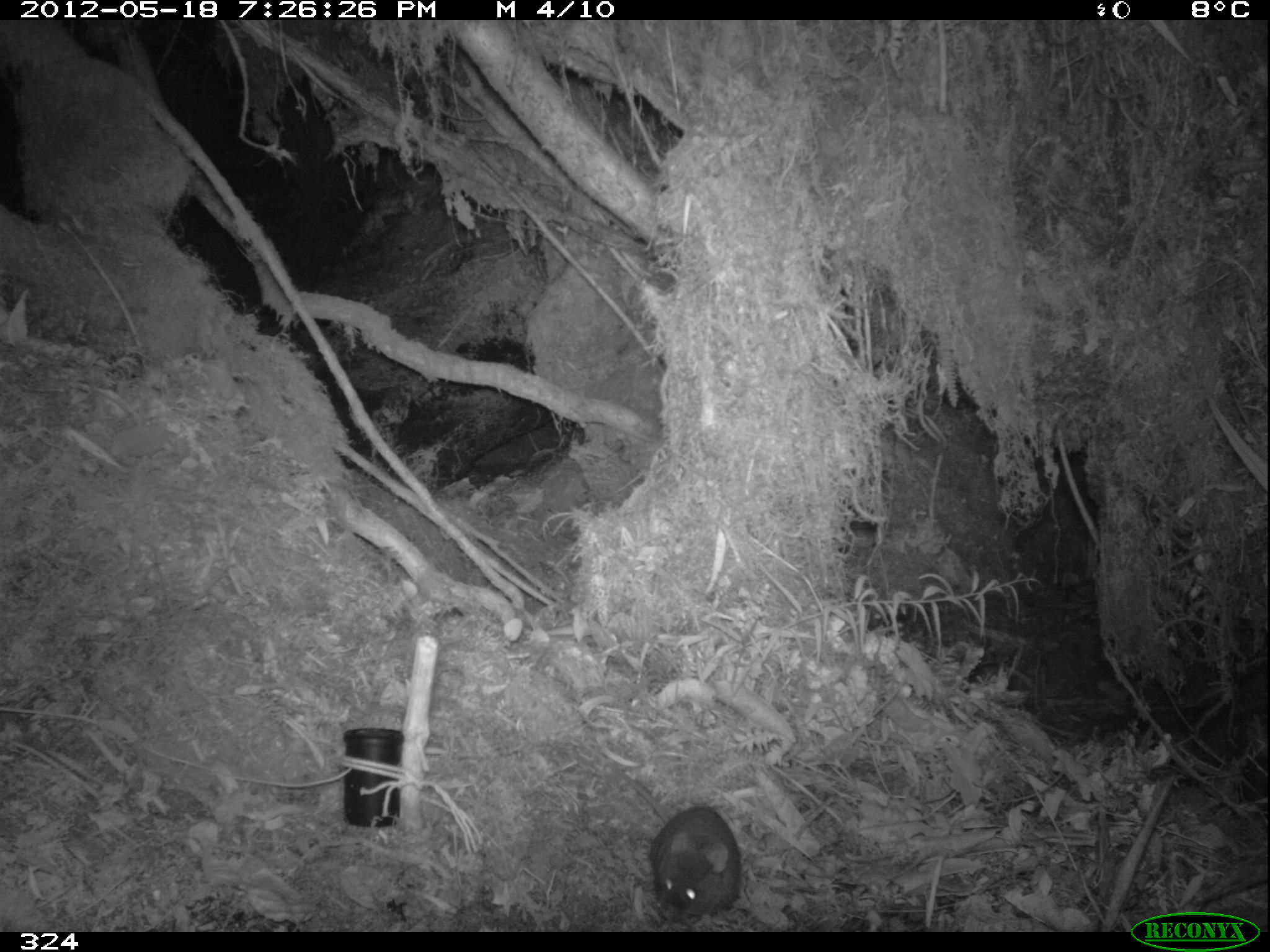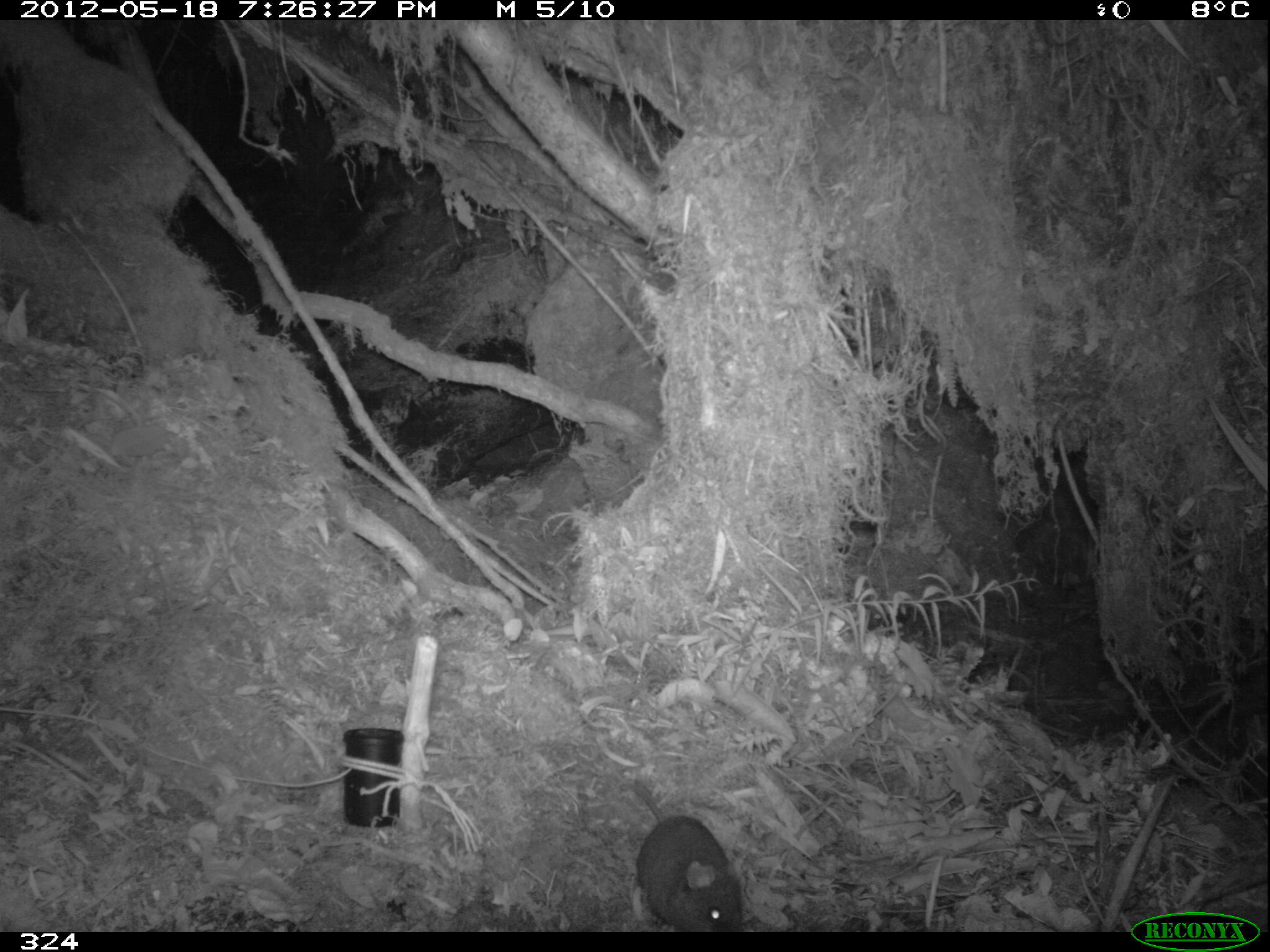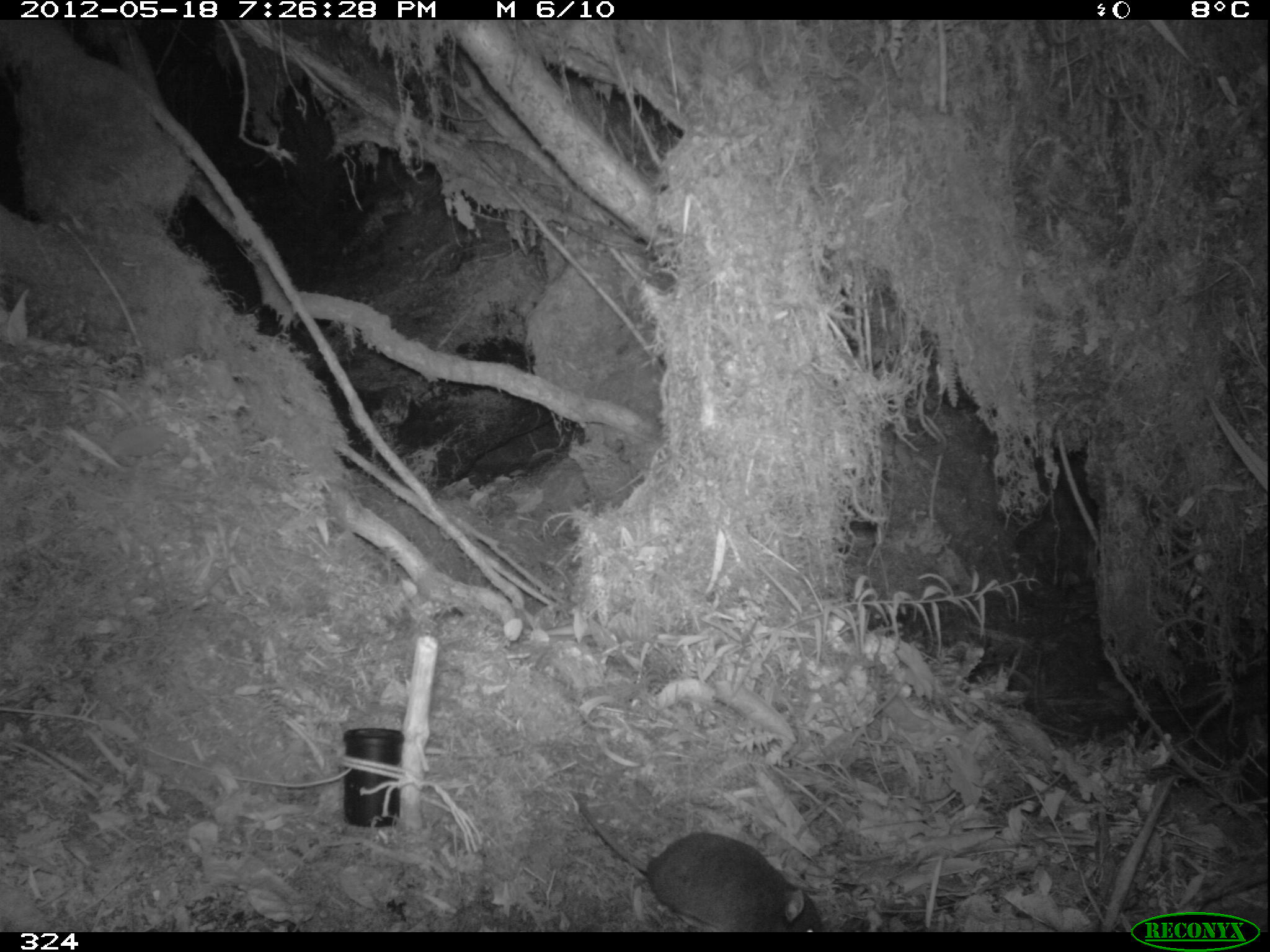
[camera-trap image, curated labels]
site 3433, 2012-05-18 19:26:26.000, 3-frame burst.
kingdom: Animalia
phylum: Chordata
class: Mammalia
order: Rodentia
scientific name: Rodentia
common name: rodents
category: unknown rodent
Unknown rodent (rodents) (Rodentia).